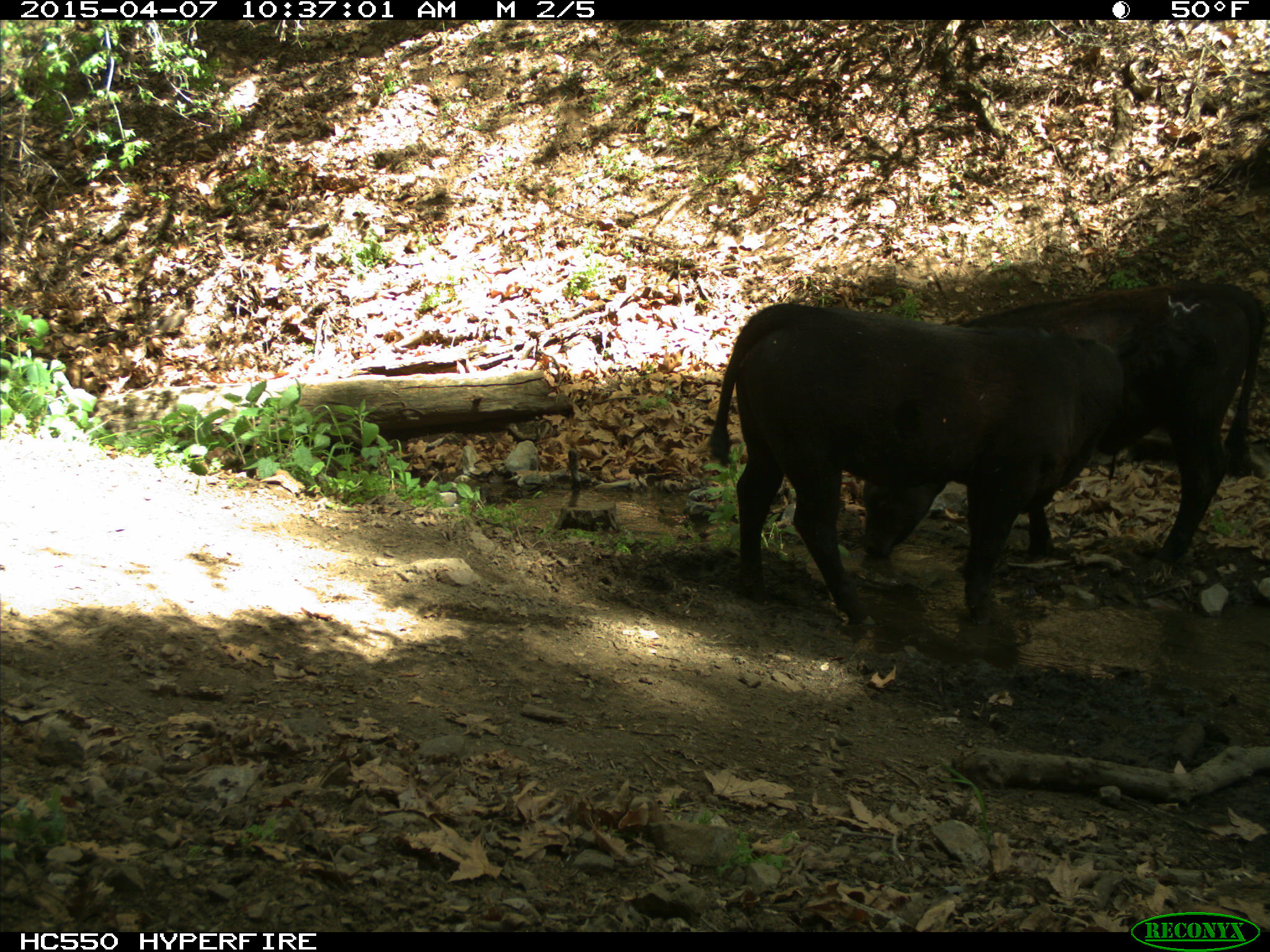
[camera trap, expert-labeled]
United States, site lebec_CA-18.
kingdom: Animalia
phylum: Chordata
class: Mammalia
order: Artiodactyla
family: Bovidae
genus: Bos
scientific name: Bos taurus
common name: domestic cow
Bos taurus (domestic cow).